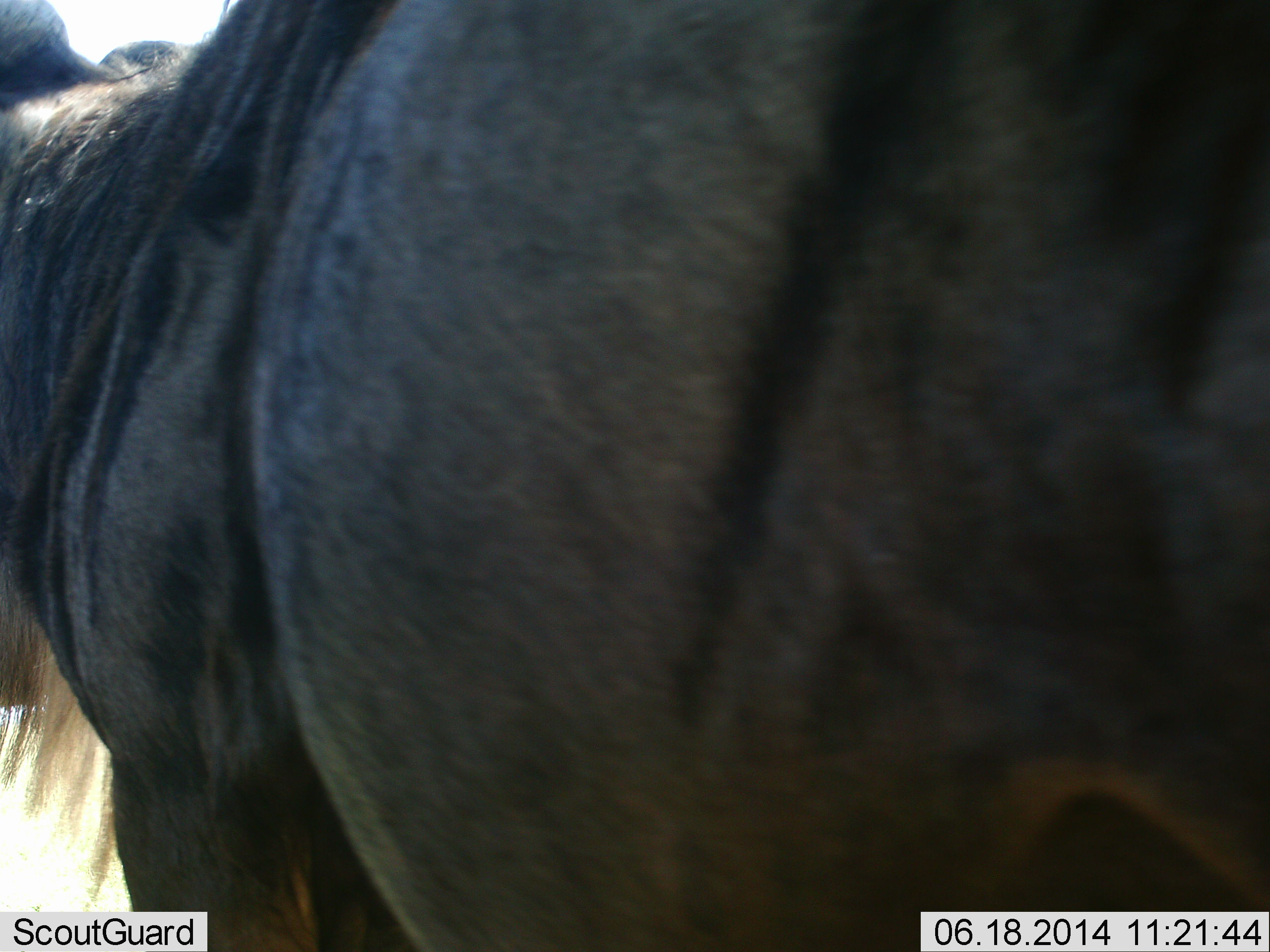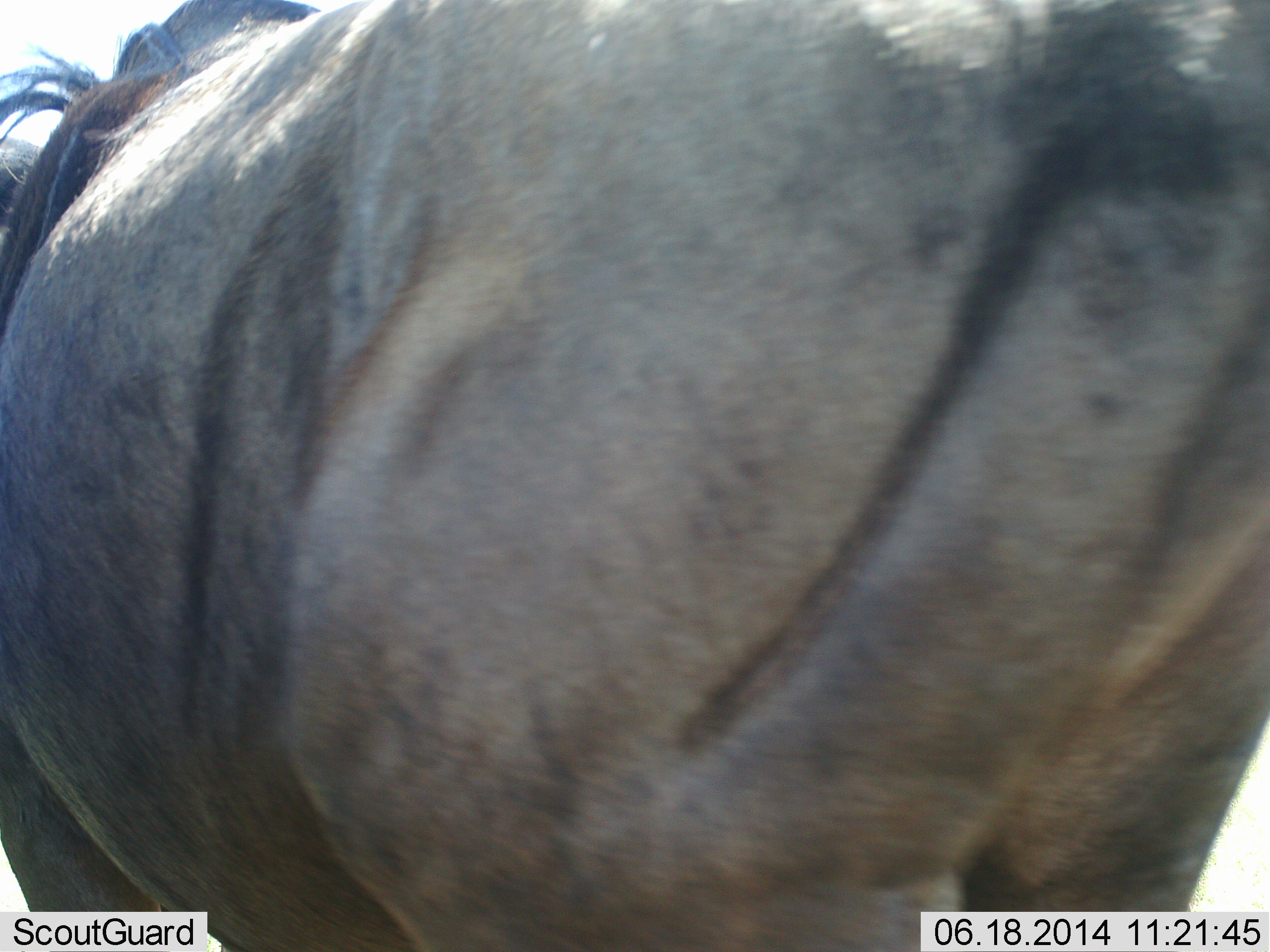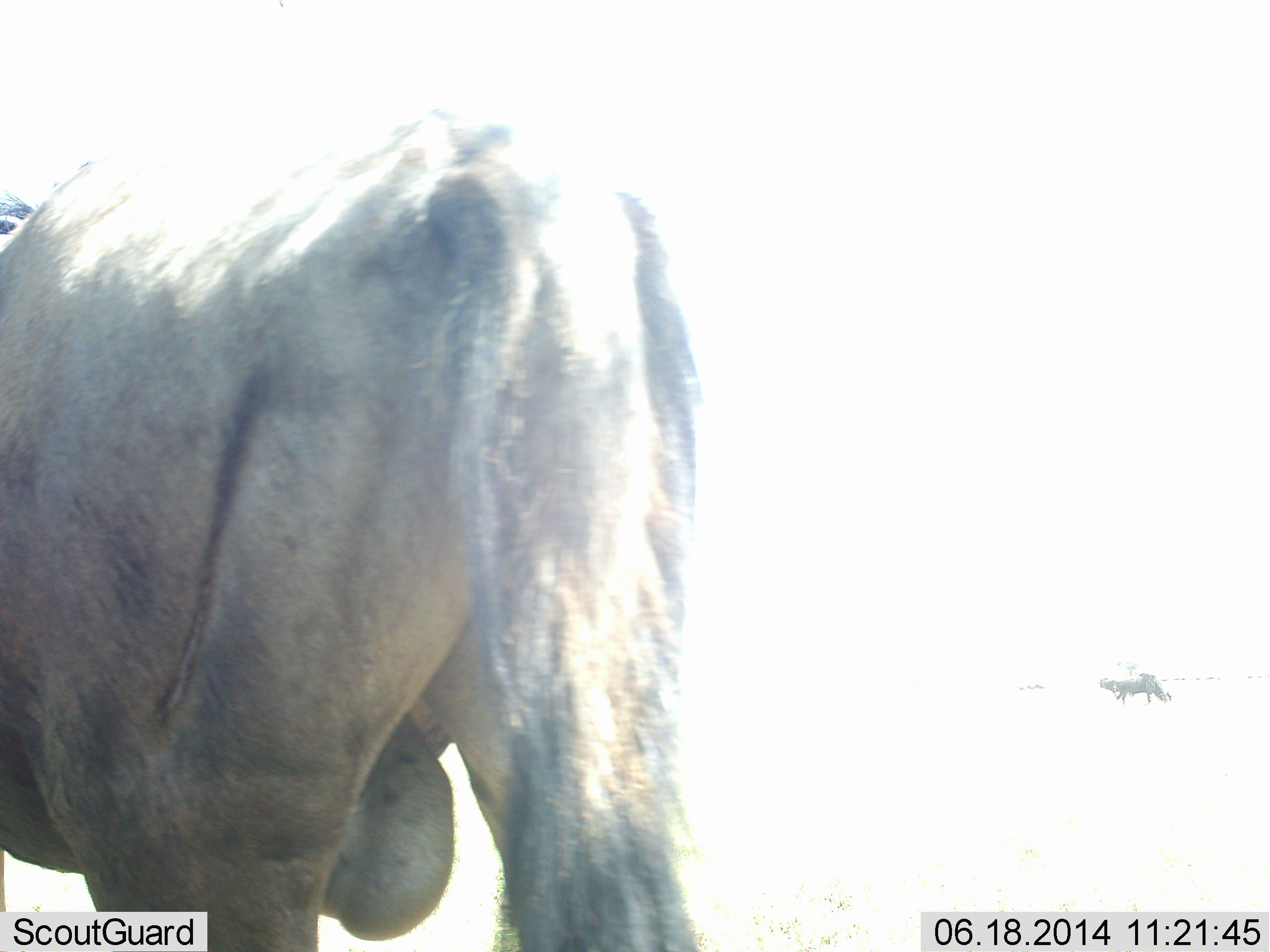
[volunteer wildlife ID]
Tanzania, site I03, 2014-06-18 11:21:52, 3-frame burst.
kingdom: Animalia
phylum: Chordata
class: Mammalia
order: Artiodactyla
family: Bovidae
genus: Connochaetes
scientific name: Connochaetes taurinus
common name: blue wildebeest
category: wildebeest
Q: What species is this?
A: Wildebeest (blue wildebeest) (Connochaetes taurinus).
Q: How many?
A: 1.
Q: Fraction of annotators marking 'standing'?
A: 50%.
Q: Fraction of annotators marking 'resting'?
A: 0%.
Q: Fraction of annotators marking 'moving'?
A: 70%.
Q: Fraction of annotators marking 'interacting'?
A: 0%.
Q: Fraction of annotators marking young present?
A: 0%.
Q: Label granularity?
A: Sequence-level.